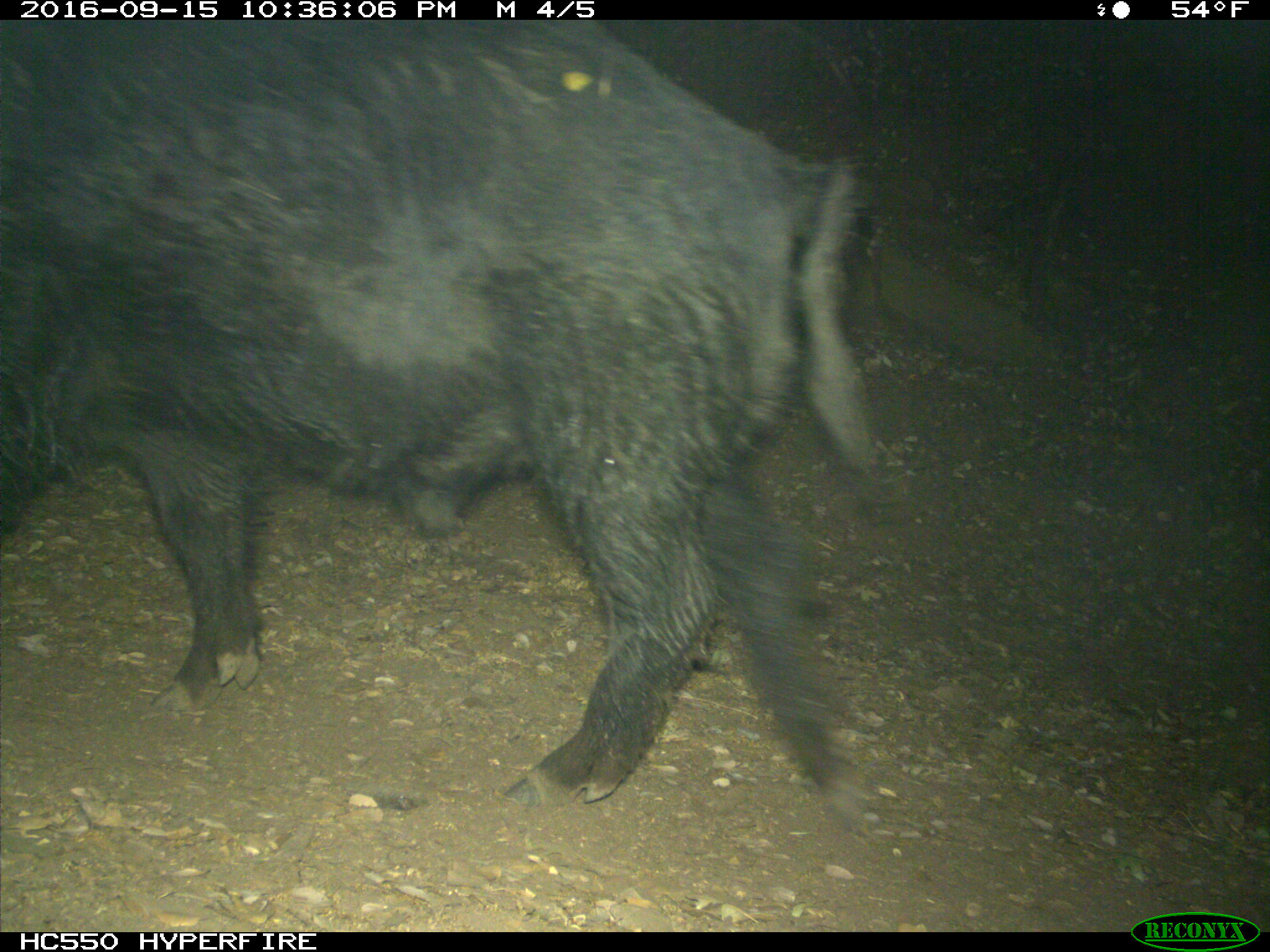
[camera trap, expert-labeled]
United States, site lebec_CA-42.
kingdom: Animalia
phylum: Chordata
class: Mammalia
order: Artiodactyla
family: Suidae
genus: Sus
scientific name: Sus scrofa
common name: wild boar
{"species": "Sus scrofa (wild boar)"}